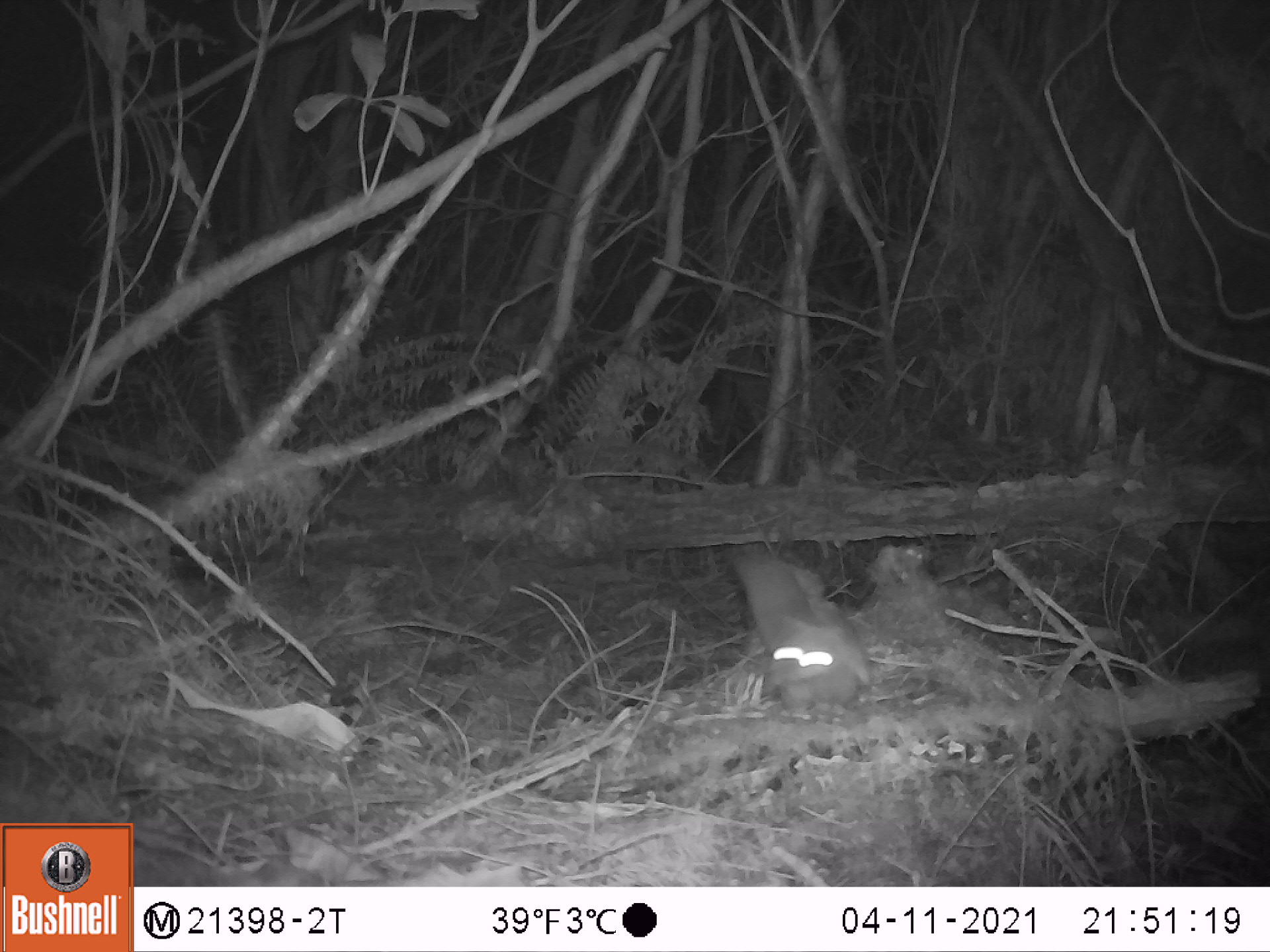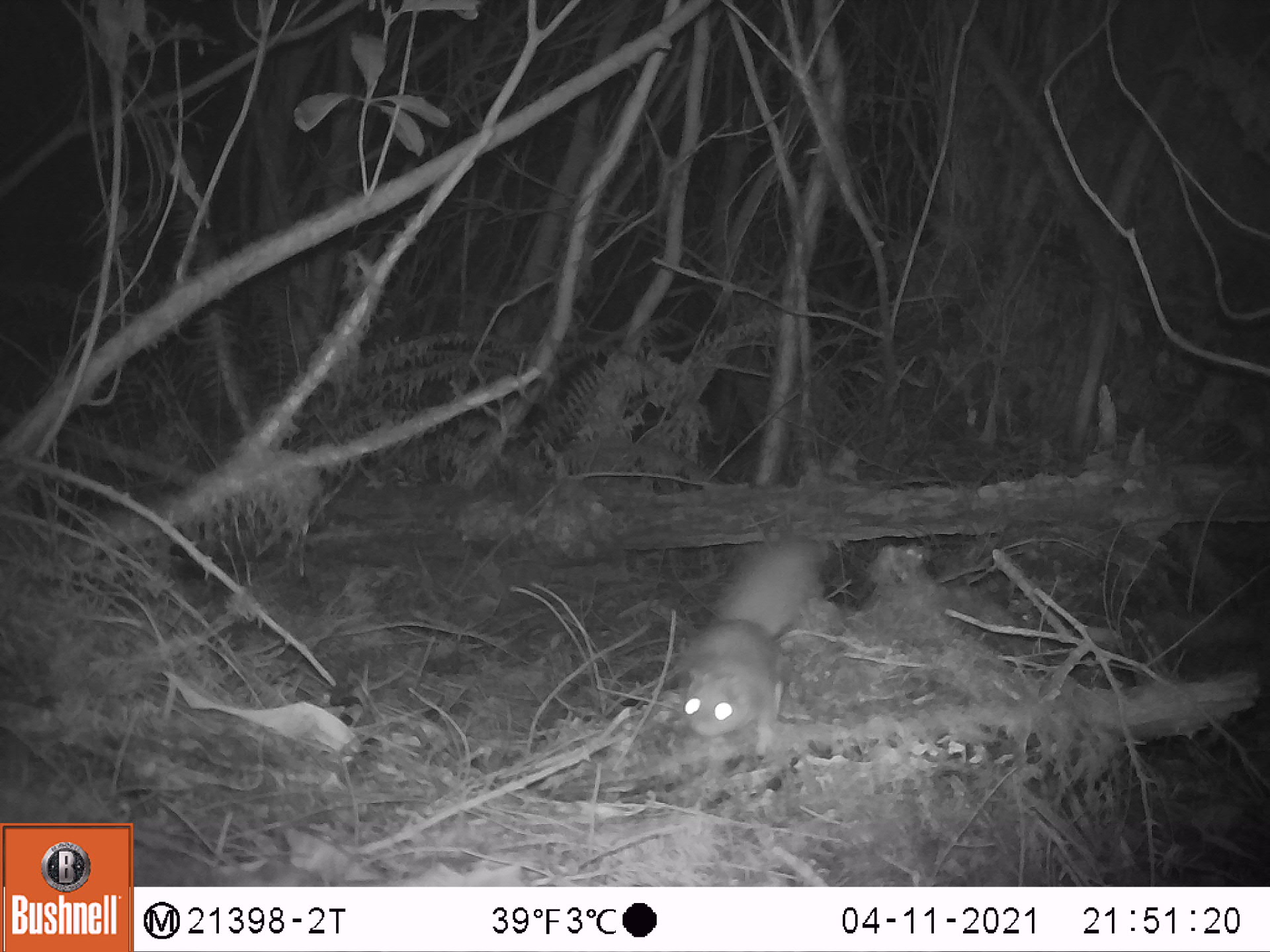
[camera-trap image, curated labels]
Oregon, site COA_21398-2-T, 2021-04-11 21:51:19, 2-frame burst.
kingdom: Animalia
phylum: Chordata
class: Mammalia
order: Rodentia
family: Sciuridae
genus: Glaucomys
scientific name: Glaucomys oregonensis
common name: humboldt's flying squirrel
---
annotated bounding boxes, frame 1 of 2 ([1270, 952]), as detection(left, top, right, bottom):
humboldt's flying squirrel: detection(709, 542, 871, 717)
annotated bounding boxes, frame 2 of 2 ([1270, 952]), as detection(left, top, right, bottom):
humboldt's flying squirrel: detection(673, 538, 826, 748)